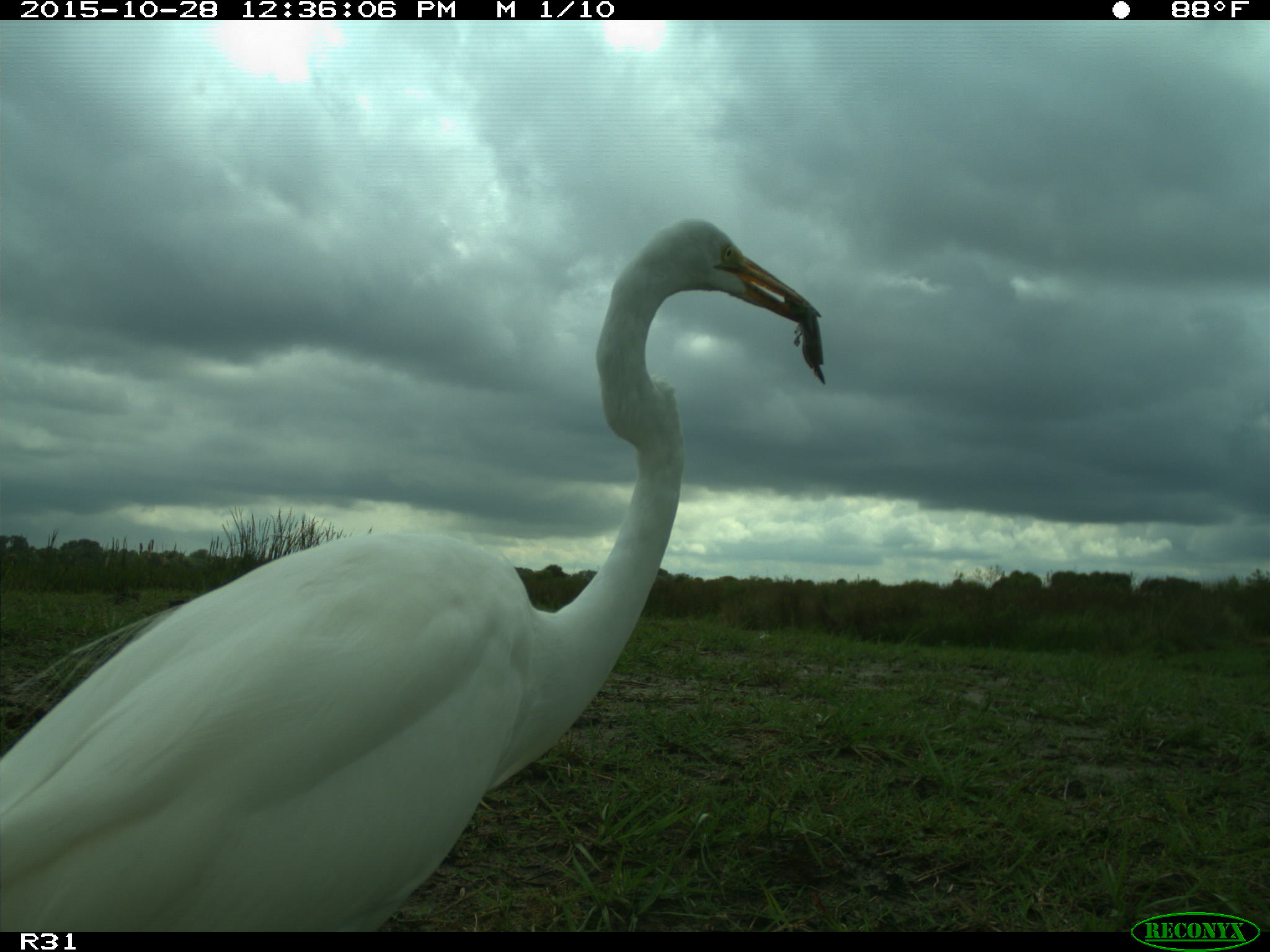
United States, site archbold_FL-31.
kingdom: Animalia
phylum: Chordata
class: Aves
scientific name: Aves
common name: birds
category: unidentified bird